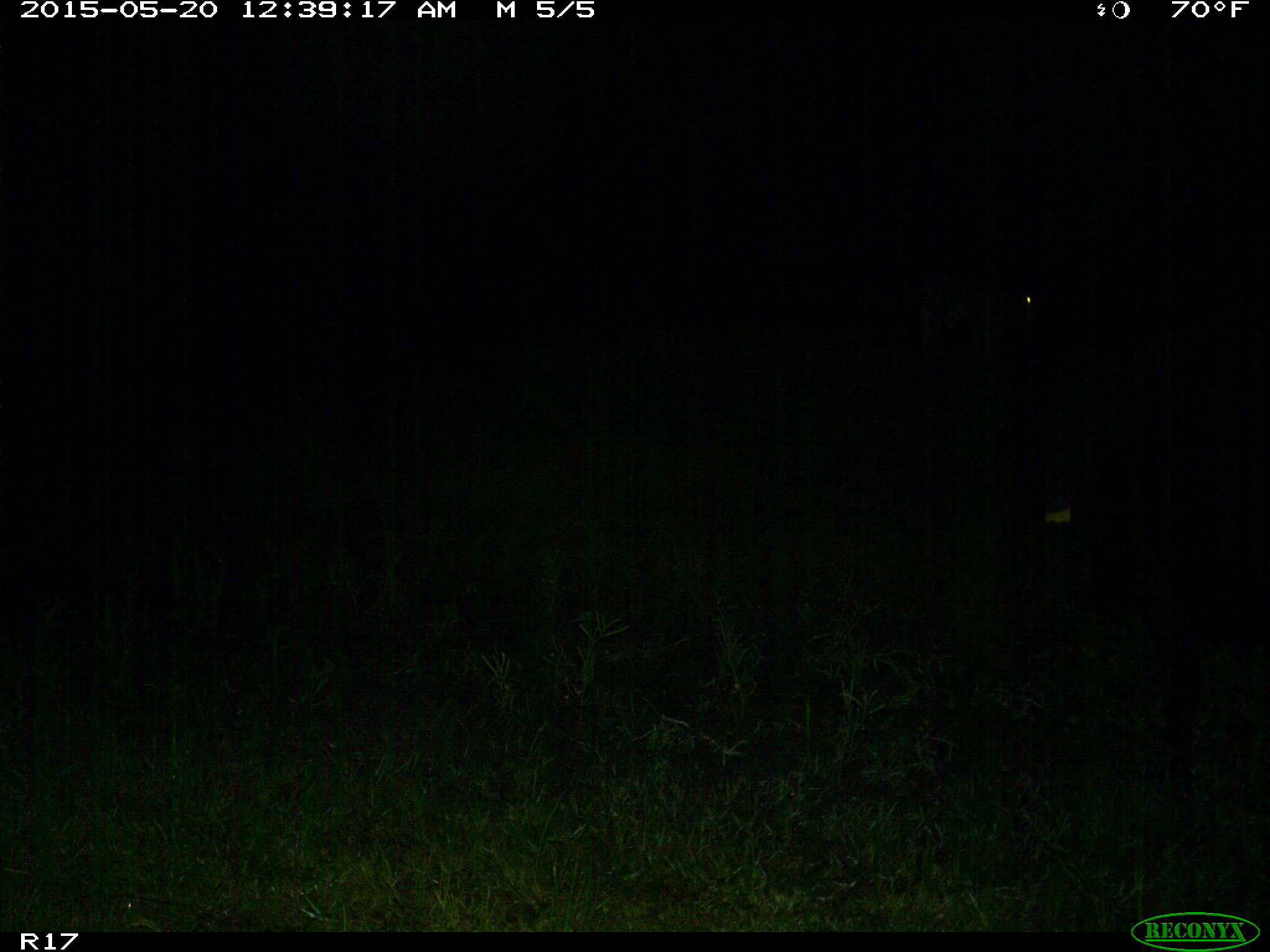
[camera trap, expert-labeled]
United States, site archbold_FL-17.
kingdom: Animalia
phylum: Chordata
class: Mammalia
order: Artiodactyla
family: Bovidae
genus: Bos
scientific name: Bos taurus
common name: domestic cow